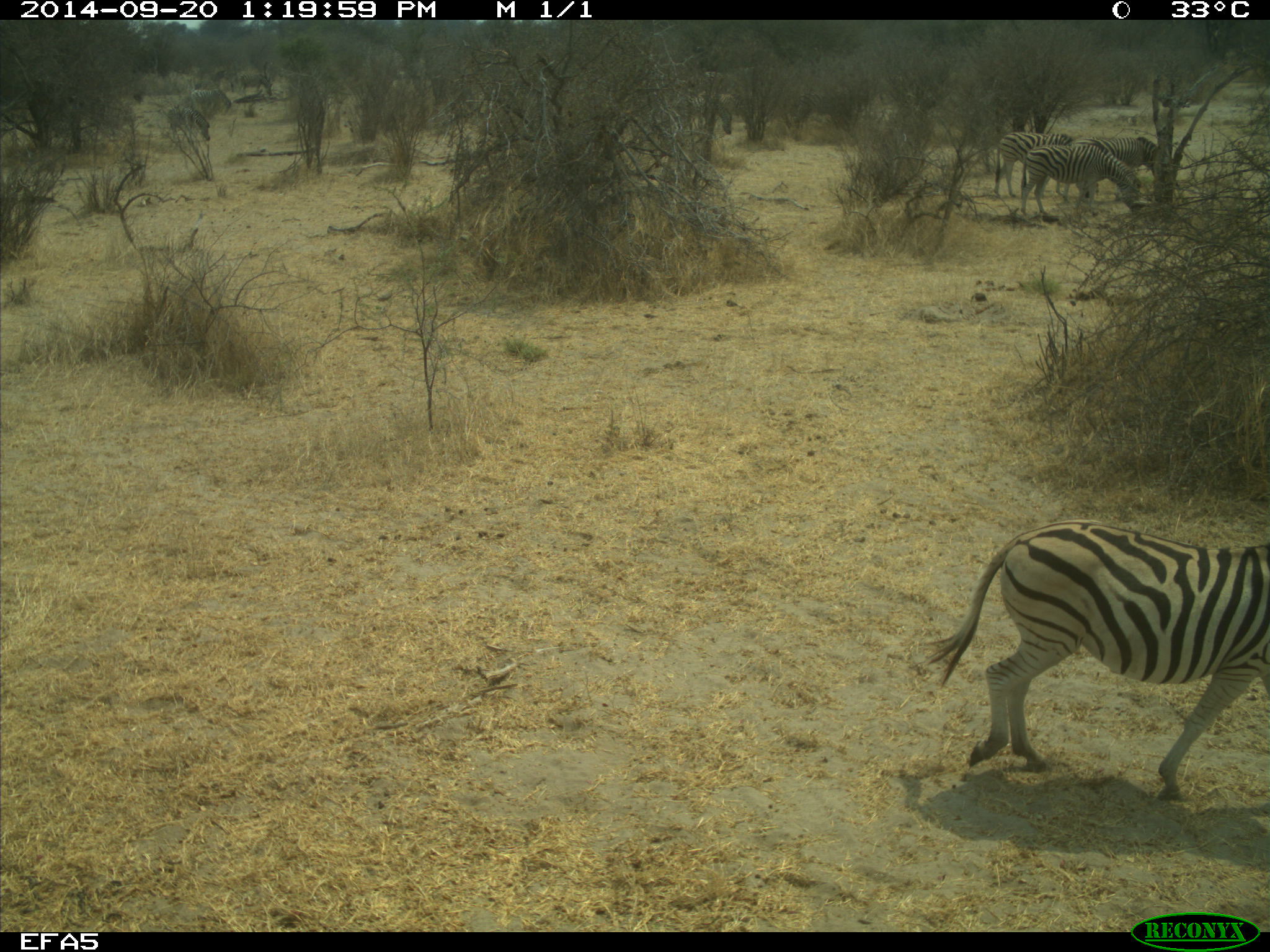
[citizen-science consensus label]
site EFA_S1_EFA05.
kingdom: Animalia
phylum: Chordata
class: Mammalia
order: Perissodactyla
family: Equidae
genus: Equus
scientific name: Equus quagga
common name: plains zebra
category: zebraplains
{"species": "zebraplains (plains zebra) (Equus quagga)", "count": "1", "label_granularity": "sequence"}